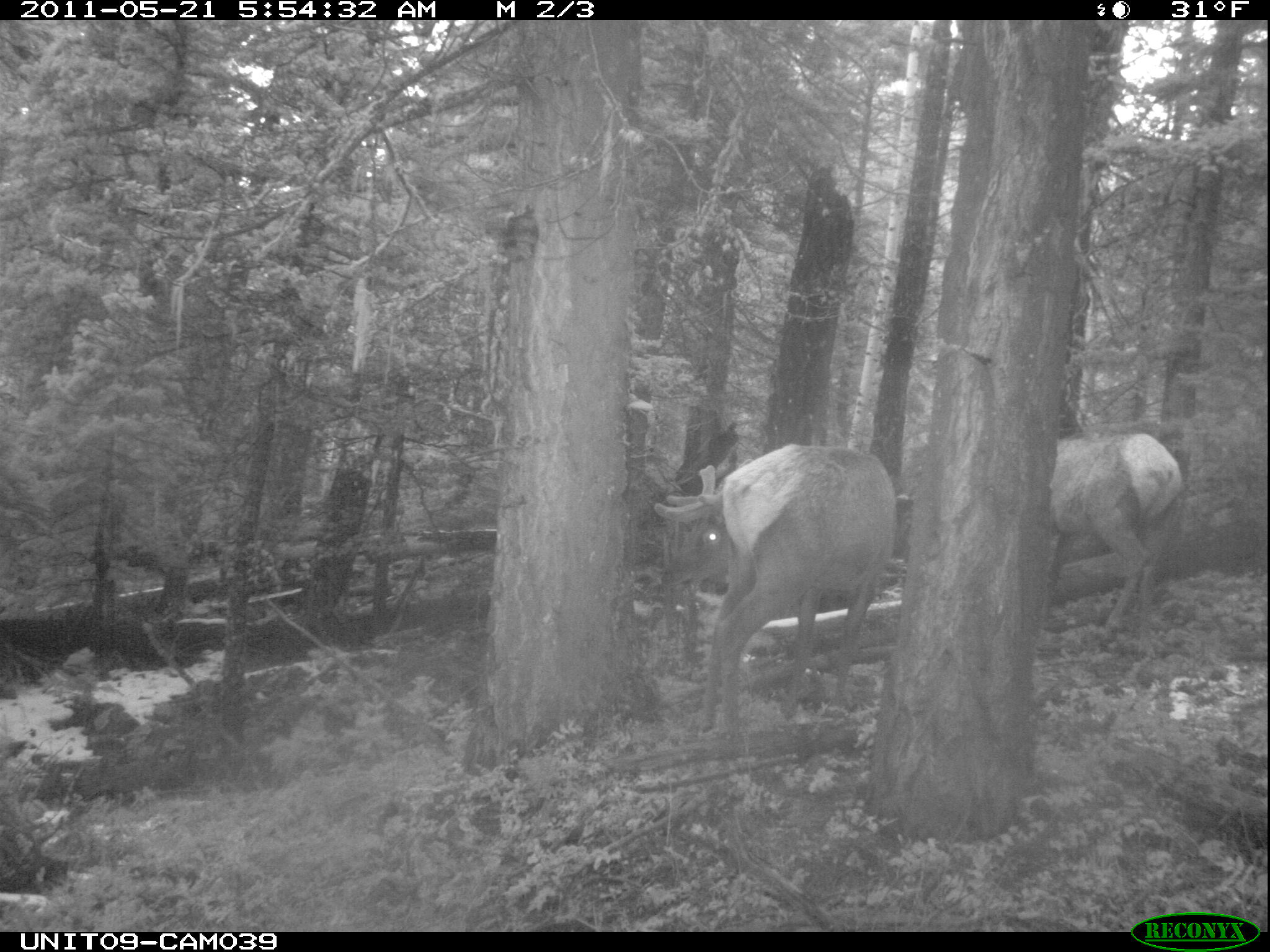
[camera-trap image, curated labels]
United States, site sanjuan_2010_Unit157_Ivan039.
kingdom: Animalia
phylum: Chordata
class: Mammalia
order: Artiodactyla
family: Cervidae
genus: Cervus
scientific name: Cervus elaphus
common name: red deer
Cervus elaphus (red deer).